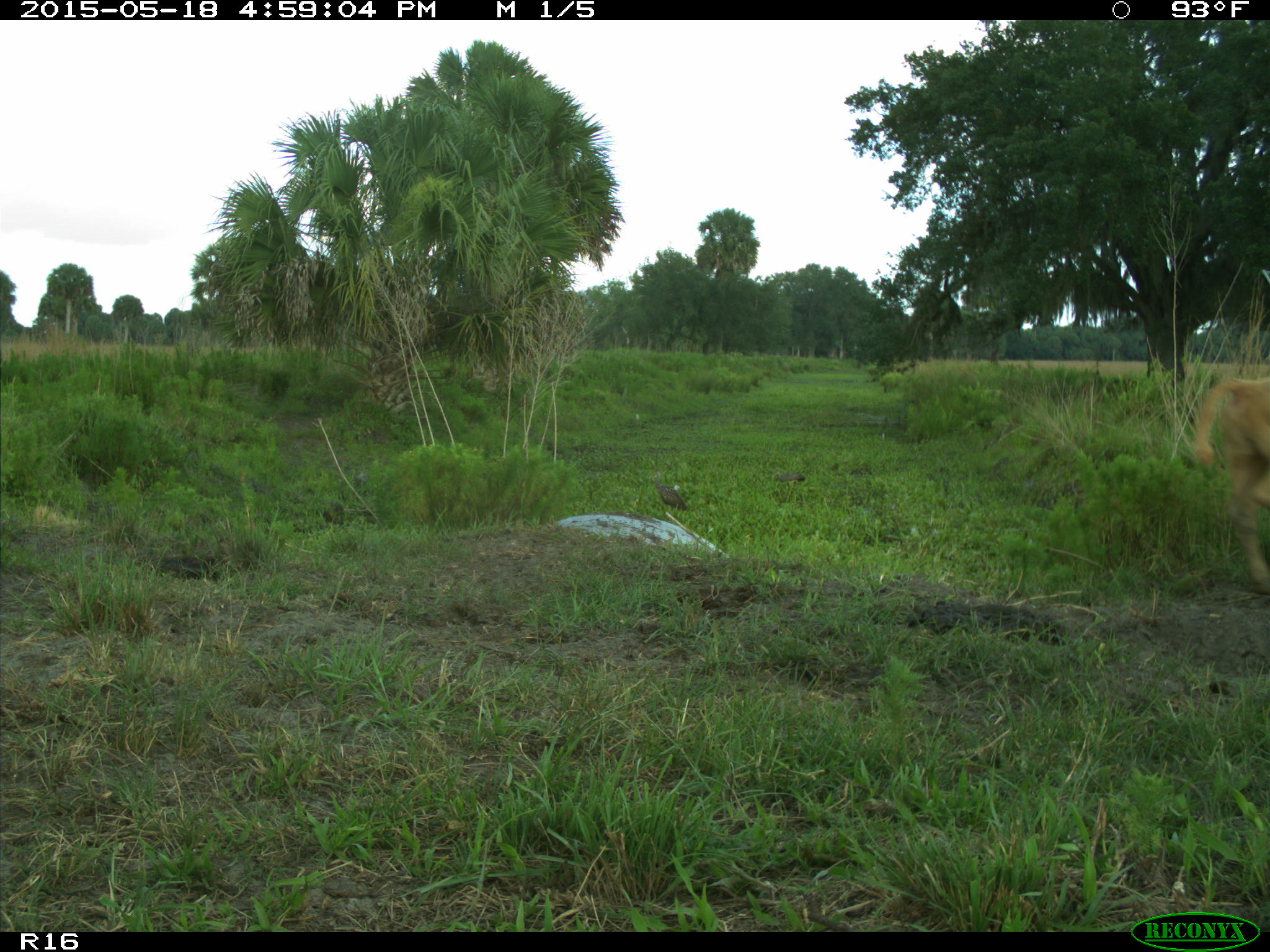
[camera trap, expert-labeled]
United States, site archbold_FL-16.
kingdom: Animalia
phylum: Chordata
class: Mammalia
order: Artiodactyla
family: Bovidae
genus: Bos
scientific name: Bos taurus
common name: domestic cow